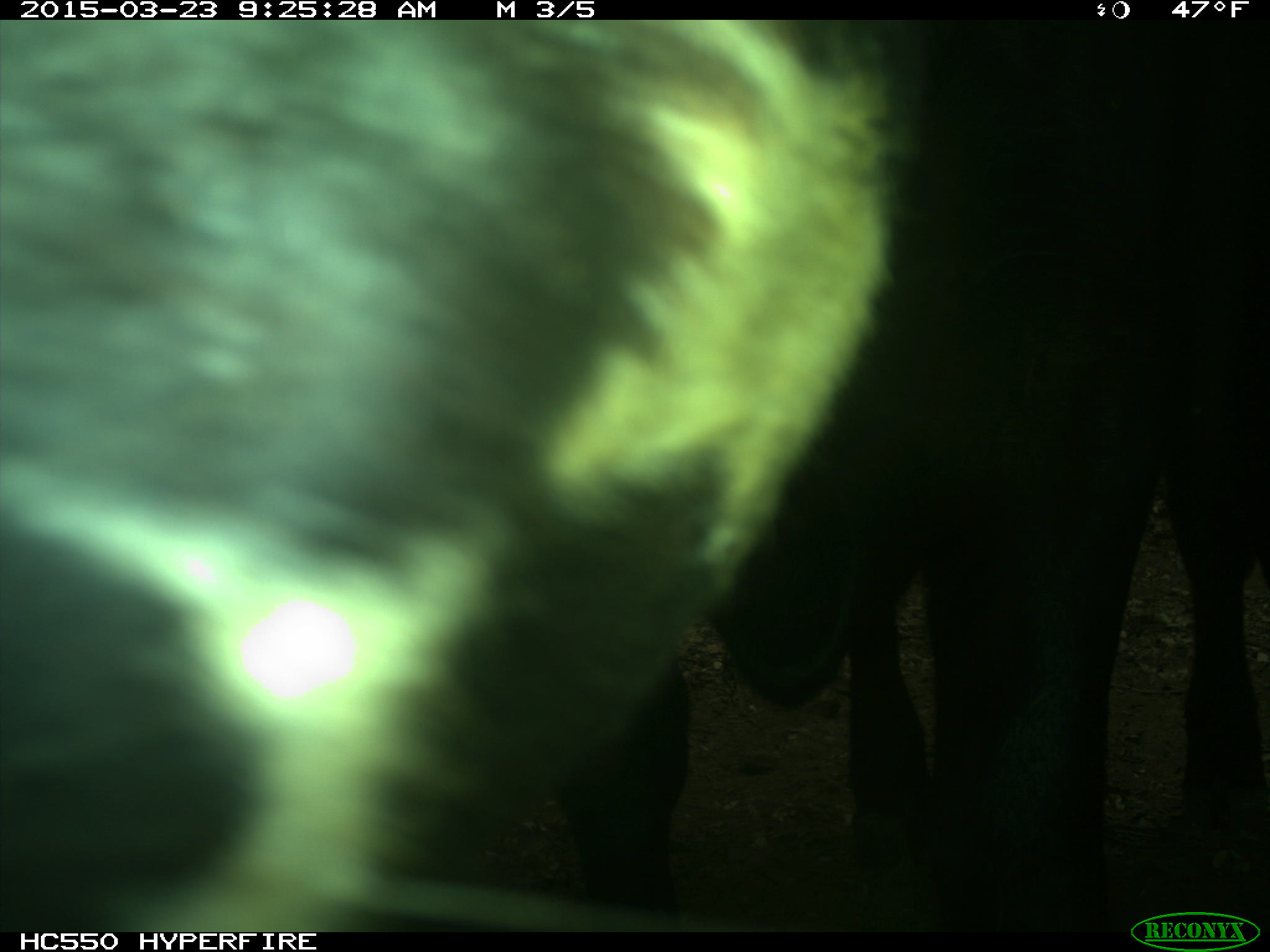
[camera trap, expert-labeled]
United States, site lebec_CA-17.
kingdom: Animalia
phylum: Chordata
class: Mammalia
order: Artiodactyla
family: Bovidae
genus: Bos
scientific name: Bos taurus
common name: domestic cow